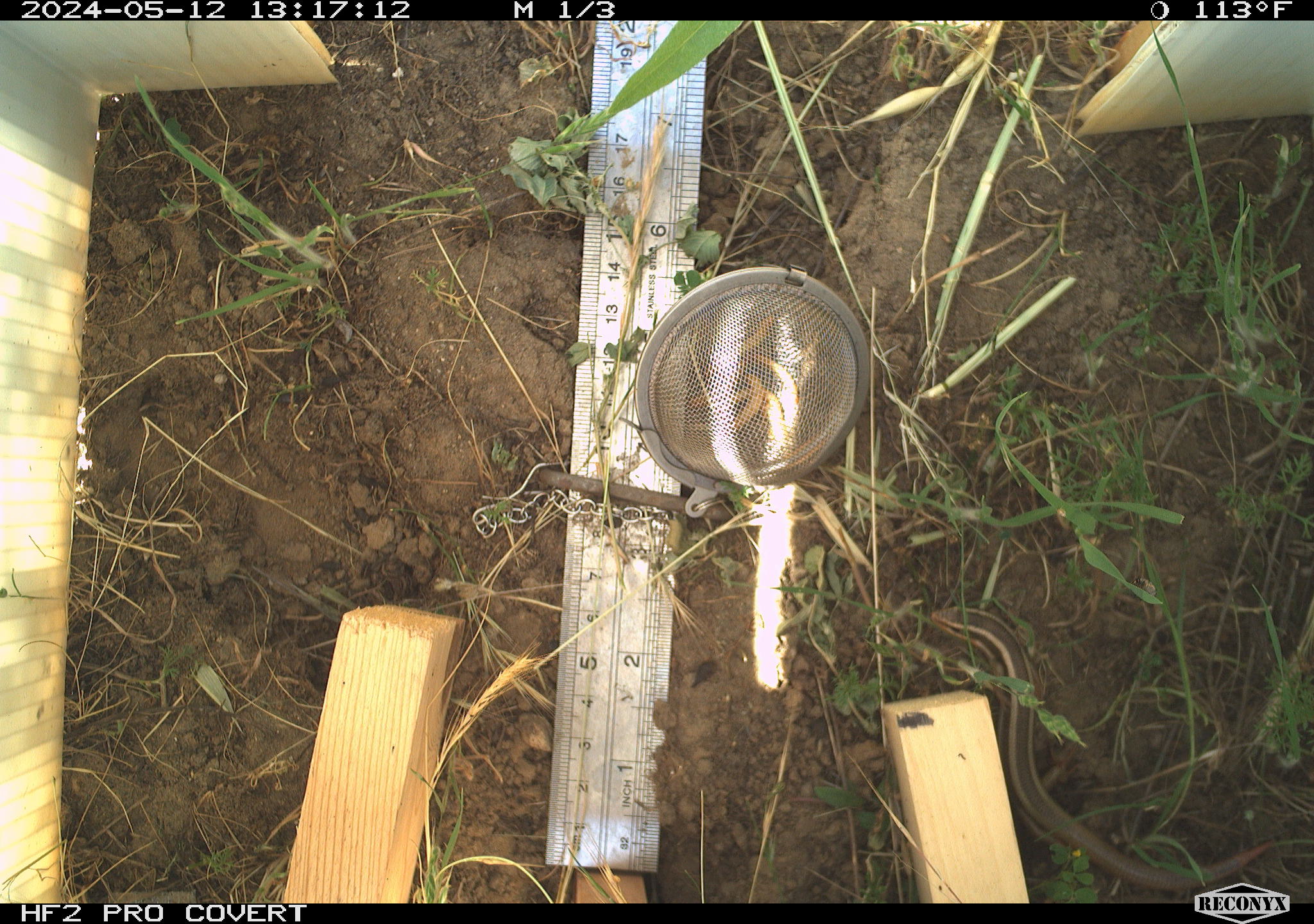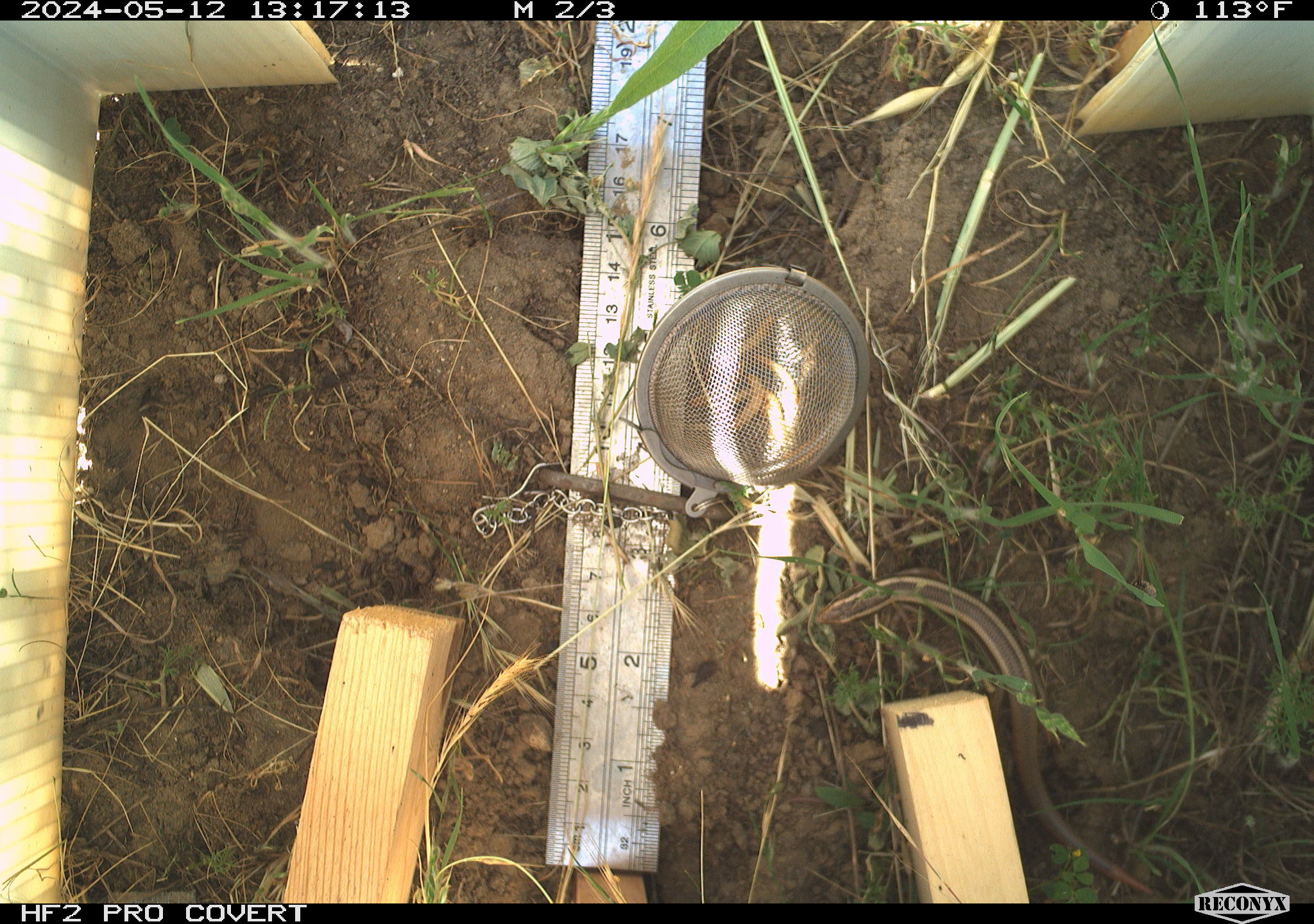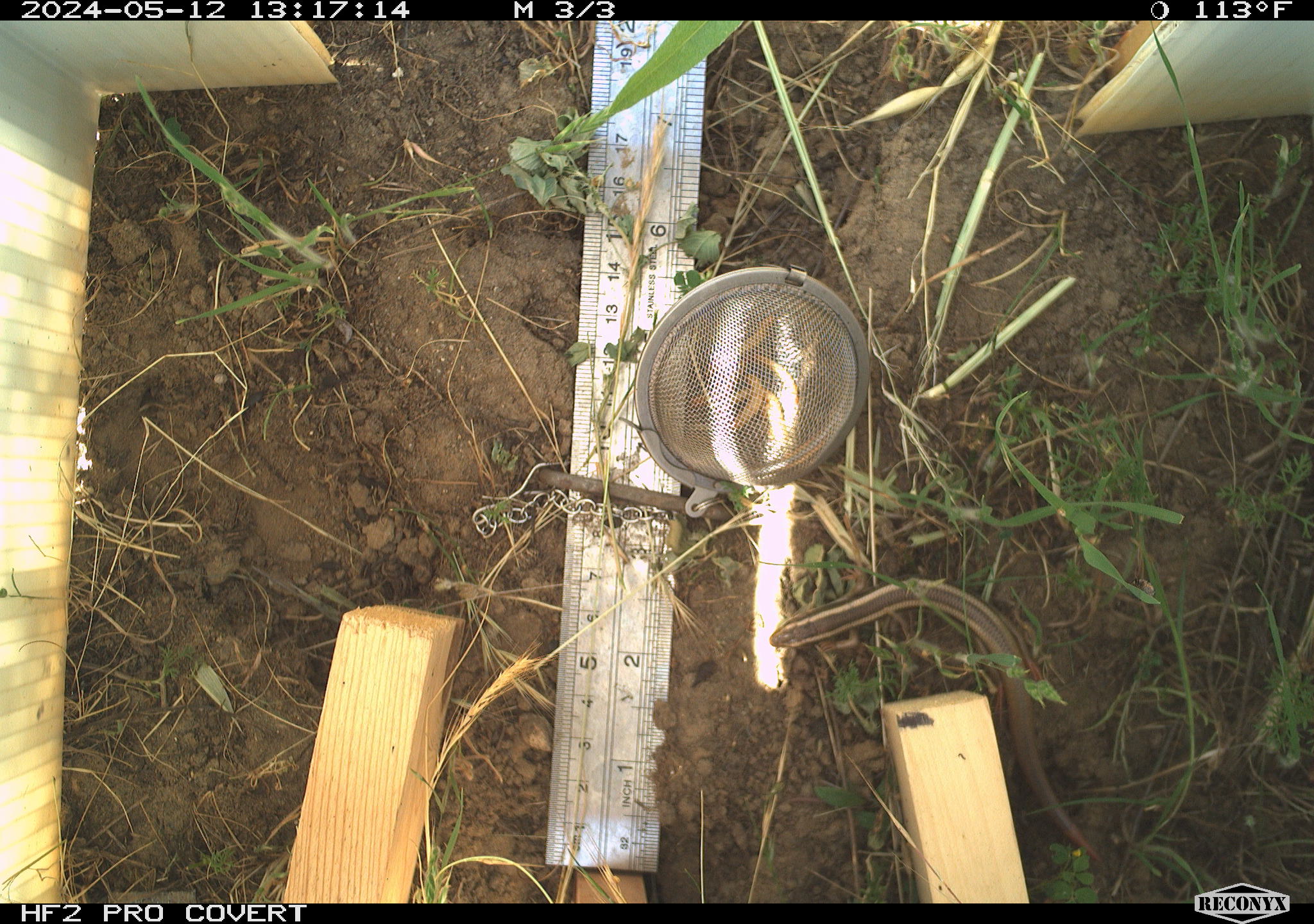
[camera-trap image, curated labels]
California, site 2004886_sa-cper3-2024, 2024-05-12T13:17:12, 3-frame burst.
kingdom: Animalia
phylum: Chordata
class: Reptilia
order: Squamata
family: Scincidae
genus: Plestiodon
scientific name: Plestiodon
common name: blue-tailed skinks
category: plestiodon species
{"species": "plestiodon species (blue-tailed skinks) (Plestiodon)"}